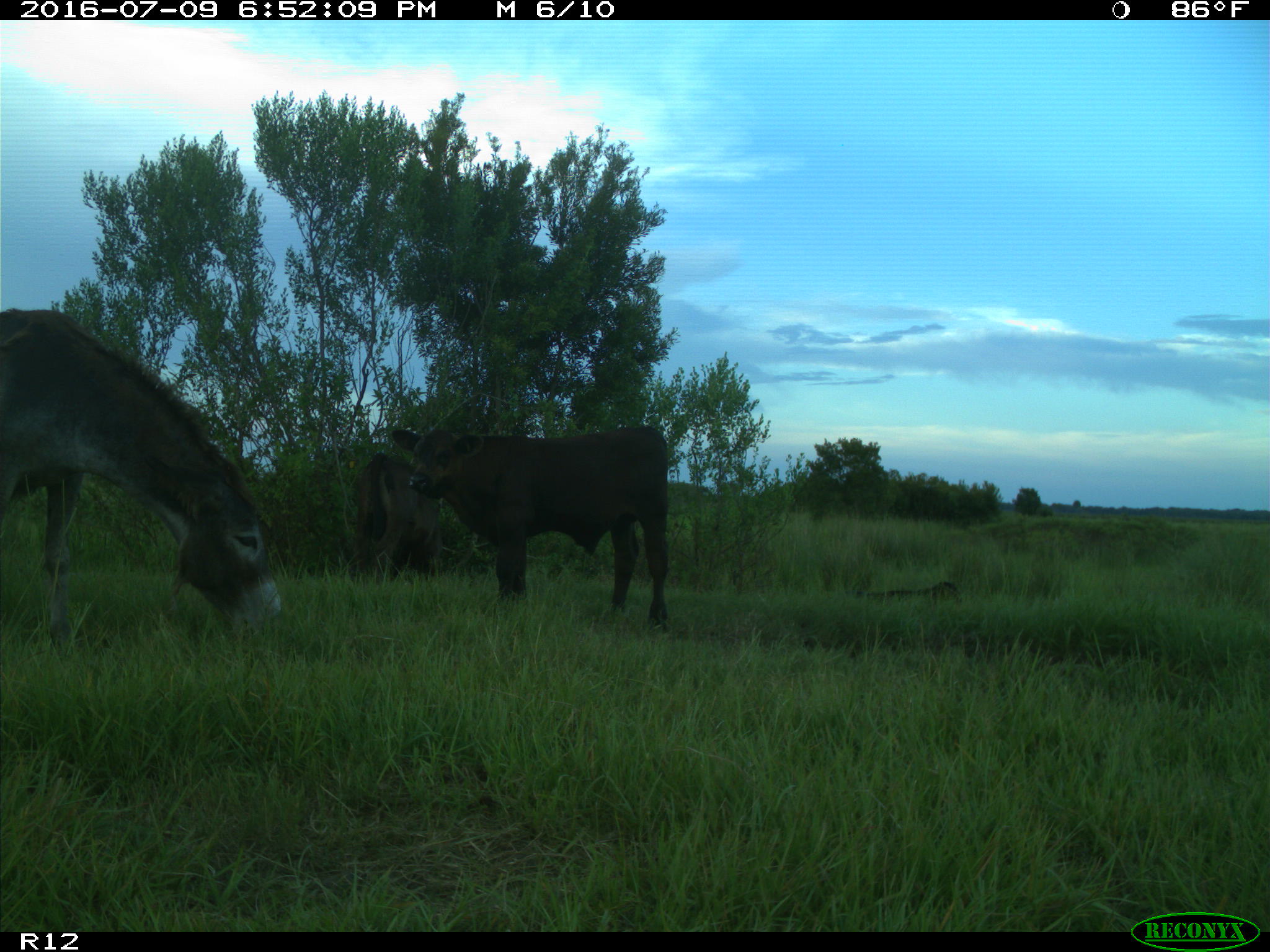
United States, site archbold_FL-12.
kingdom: Animalia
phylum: Chordata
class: Mammalia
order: Artiodactyla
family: Bovidae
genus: Bos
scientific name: Bos taurus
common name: domestic cow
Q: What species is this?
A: Bos taurus (domestic cow).